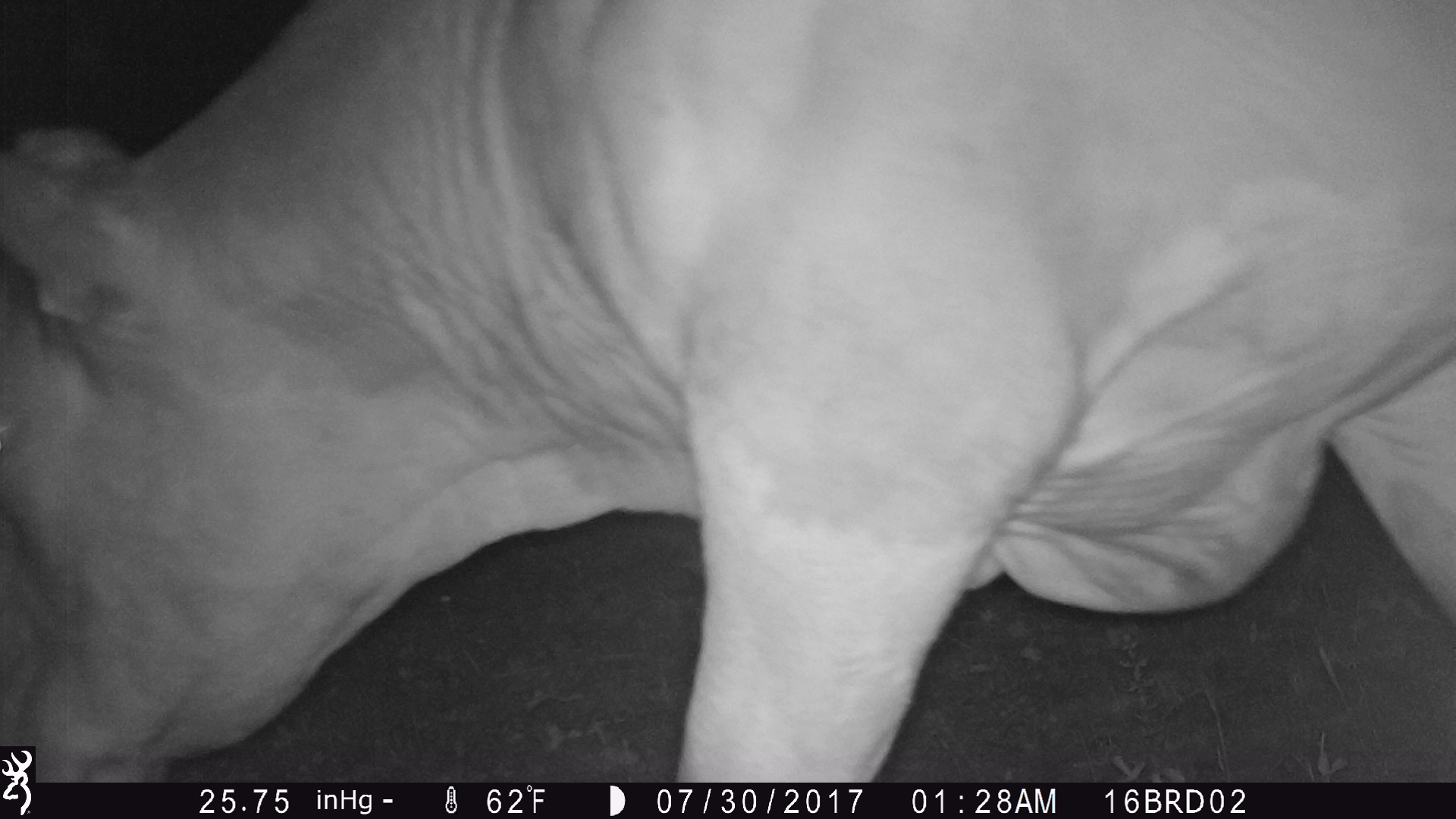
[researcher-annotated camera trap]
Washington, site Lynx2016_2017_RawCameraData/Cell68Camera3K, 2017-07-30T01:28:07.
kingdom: Animalia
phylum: Chordata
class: Mammalia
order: Artiodactyla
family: Bovidae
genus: Bos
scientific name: Bos taurus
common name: domestic cattle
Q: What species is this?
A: Domestic cattle (Bos taurus).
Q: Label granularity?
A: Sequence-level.